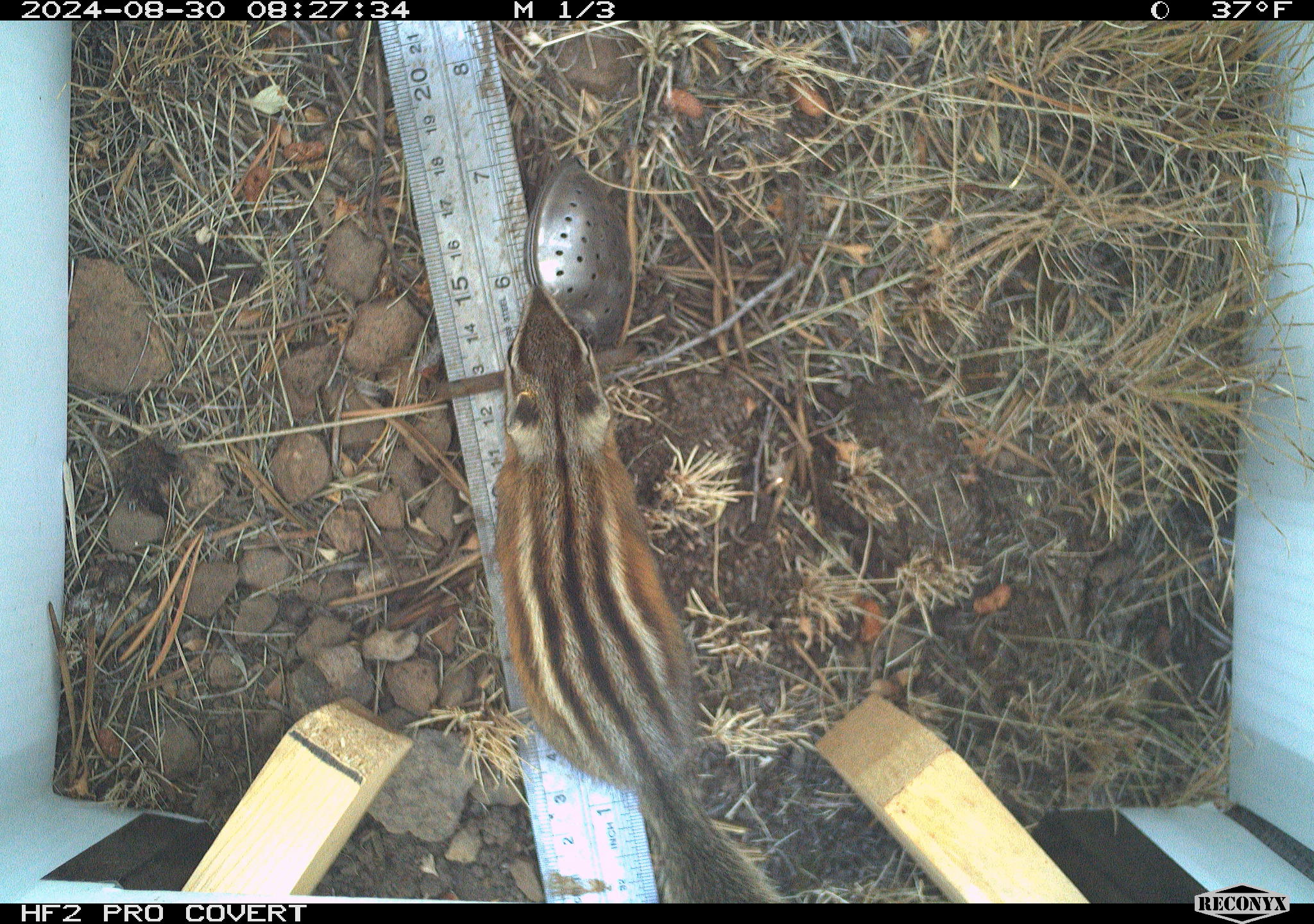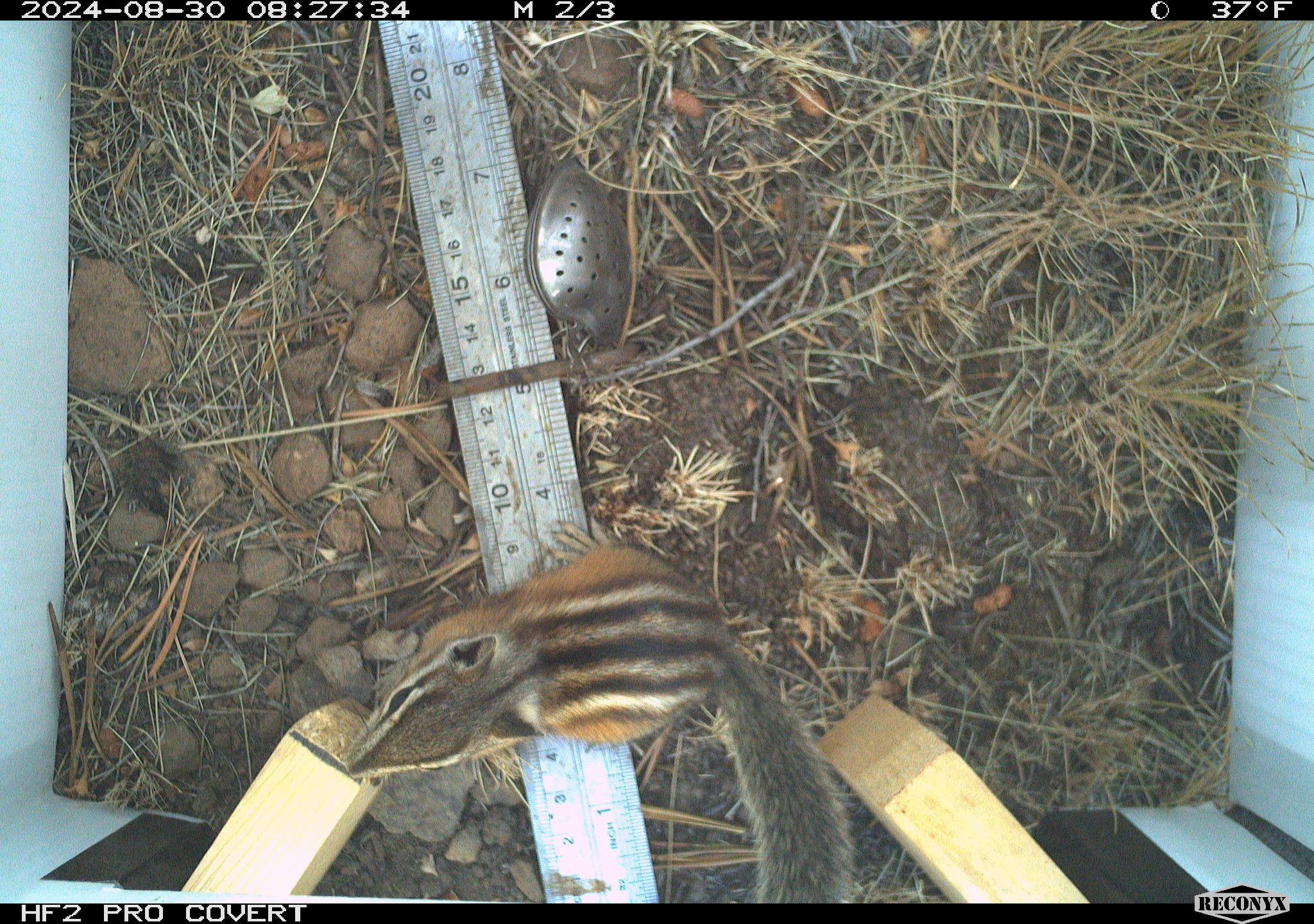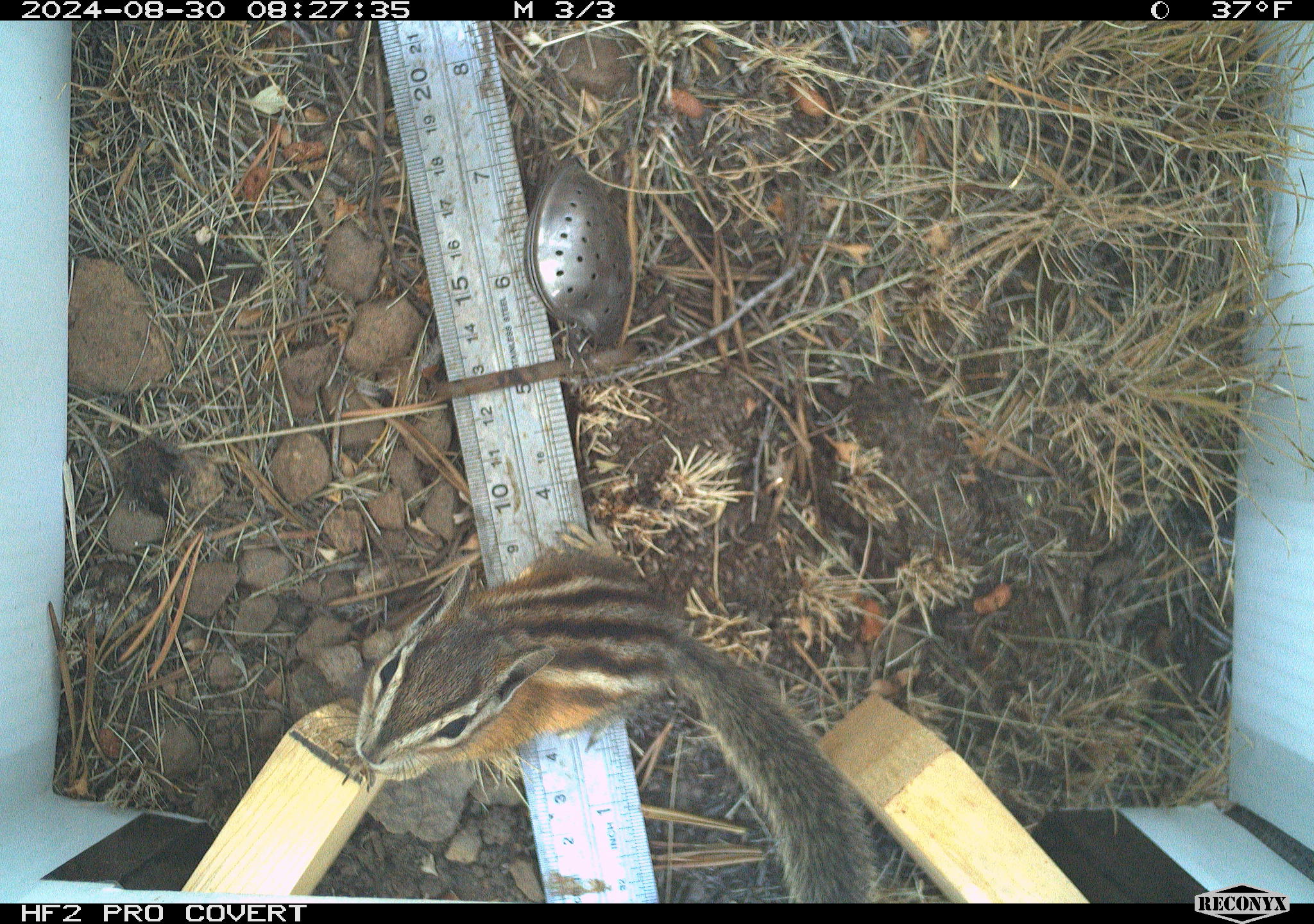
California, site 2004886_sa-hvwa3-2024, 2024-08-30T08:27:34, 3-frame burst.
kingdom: Animalia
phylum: Chordata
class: Mammalia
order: Rodentia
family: Sciuridae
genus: Neotamias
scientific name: Neotamias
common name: western chipmunks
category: neotamias species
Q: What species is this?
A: Neotamias species (western chipmunks) (Neotamias).